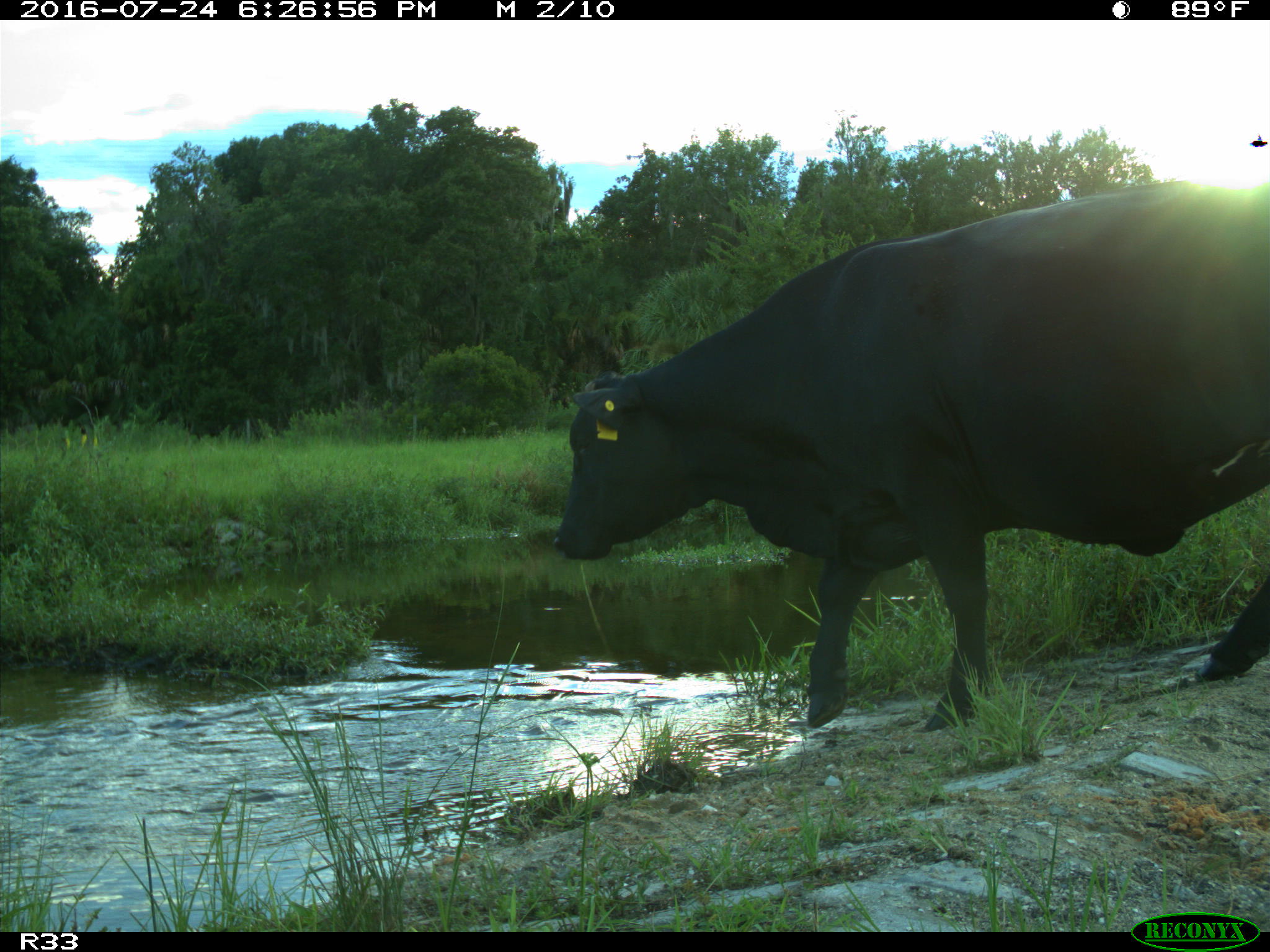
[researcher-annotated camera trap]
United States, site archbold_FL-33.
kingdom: Animalia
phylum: Chordata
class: Mammalia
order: Artiodactyla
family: Bovidae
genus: Bos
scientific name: Bos taurus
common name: domestic cow